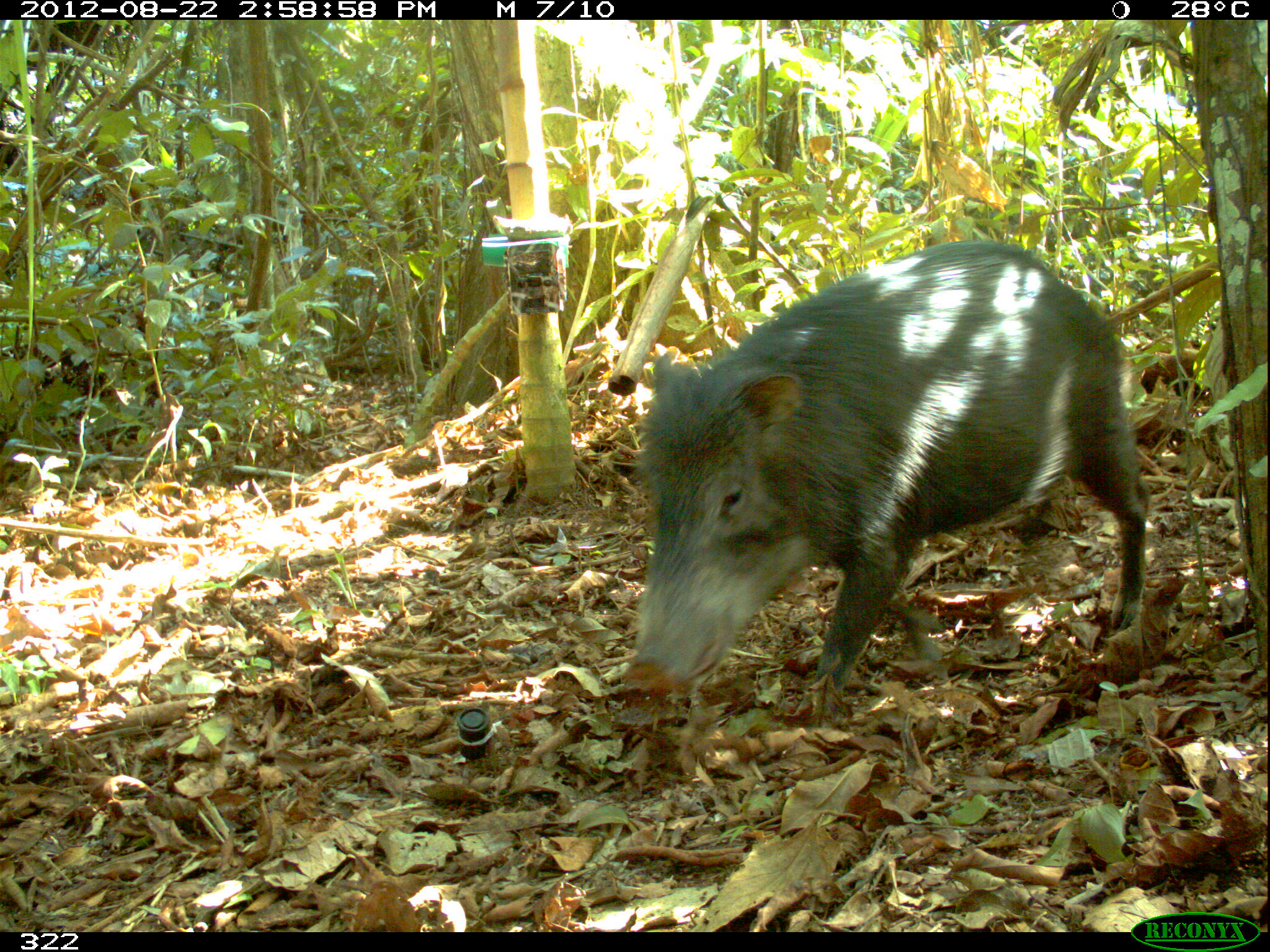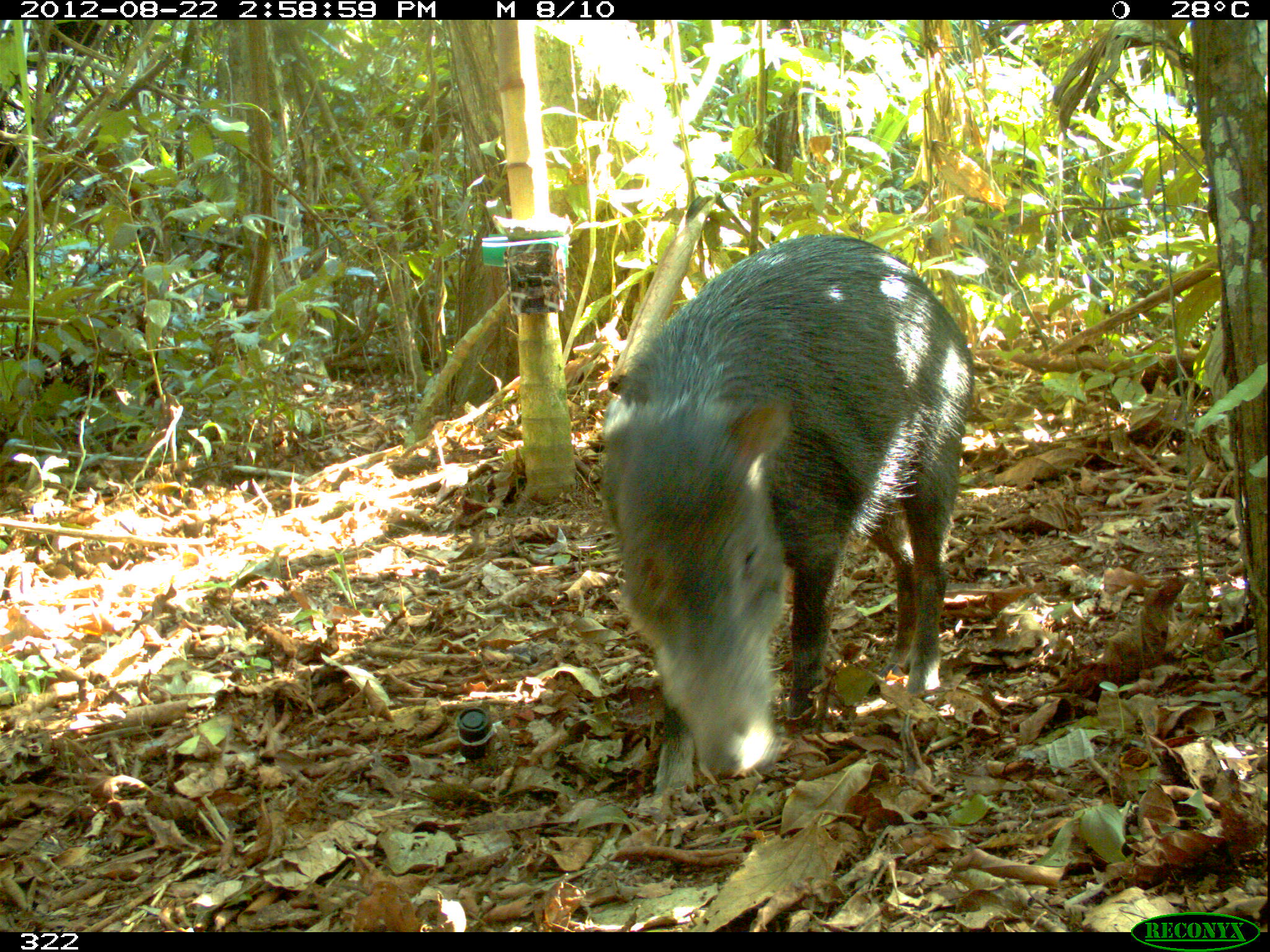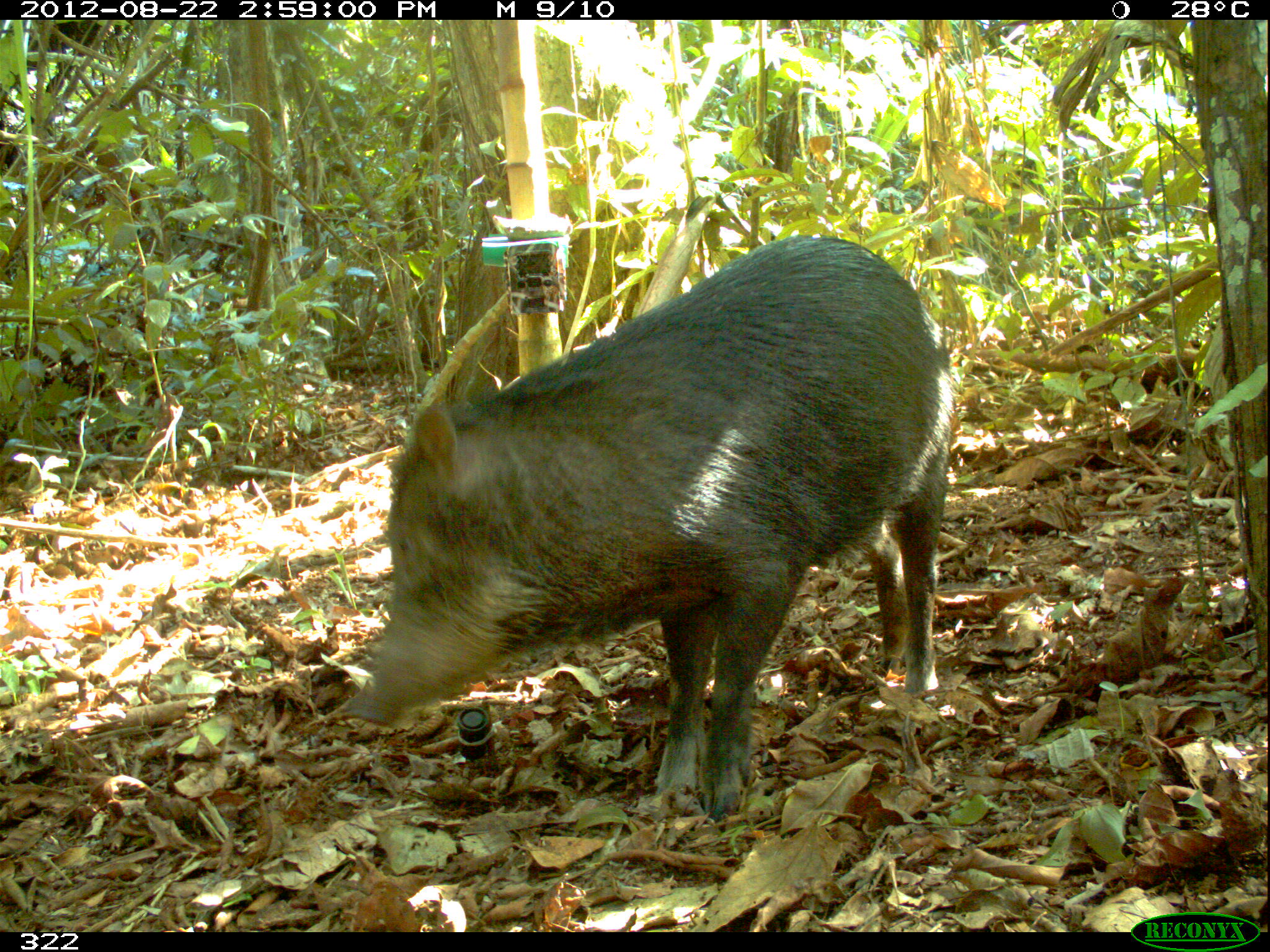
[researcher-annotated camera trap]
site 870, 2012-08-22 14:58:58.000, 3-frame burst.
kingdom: Animalia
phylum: Chordata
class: Mammalia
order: Artiodactyla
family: Tayassuidae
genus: Tayassu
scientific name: Tayassu pecari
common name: white-lipped peccary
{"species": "Tayassu pecari (white-lipped peccary)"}